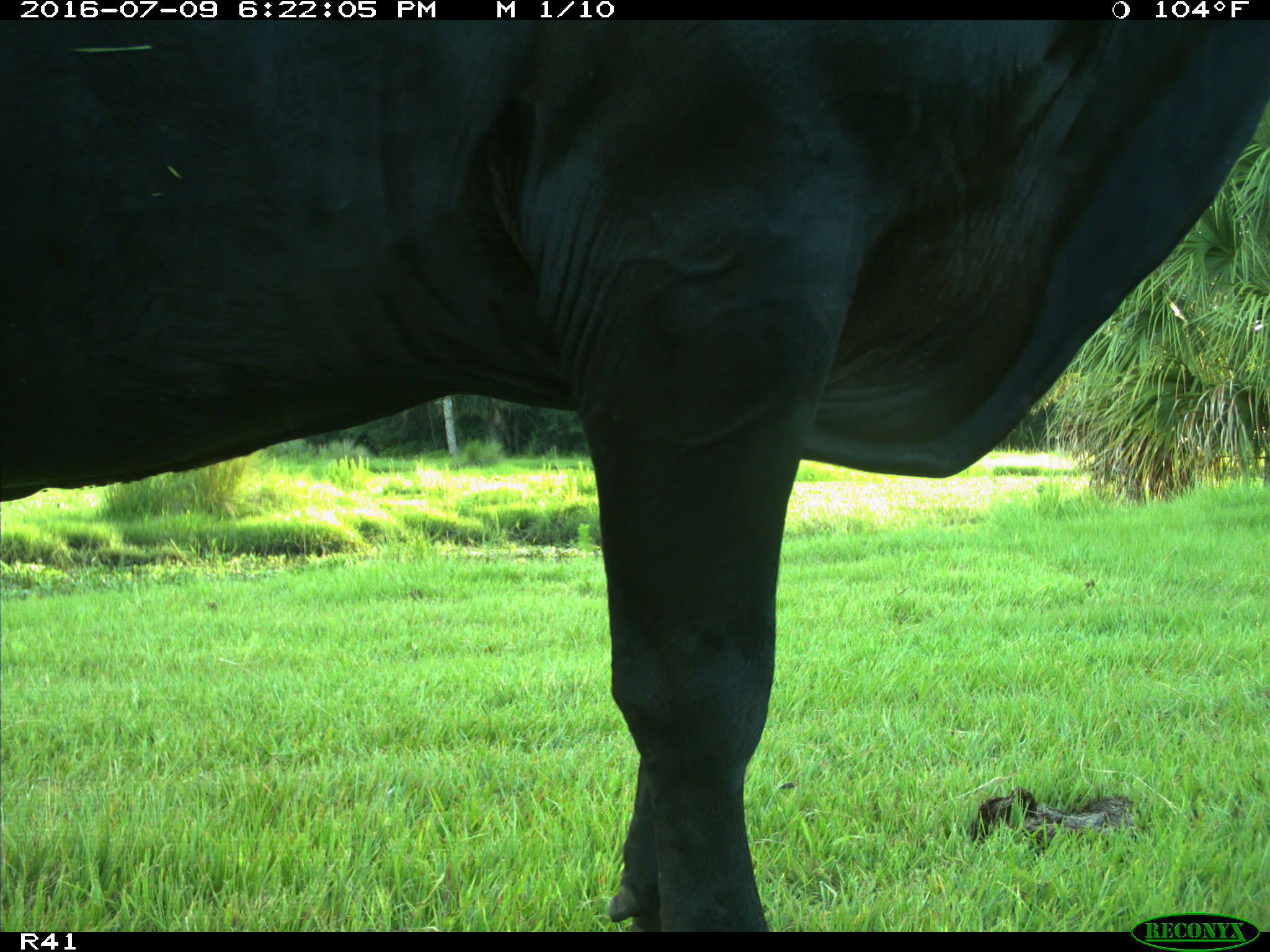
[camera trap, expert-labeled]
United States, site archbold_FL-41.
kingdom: Animalia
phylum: Chordata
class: Mammalia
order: Artiodactyla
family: Bovidae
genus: Bos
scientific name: Bos taurus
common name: domestic cow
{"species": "Bos taurus (domestic cow)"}